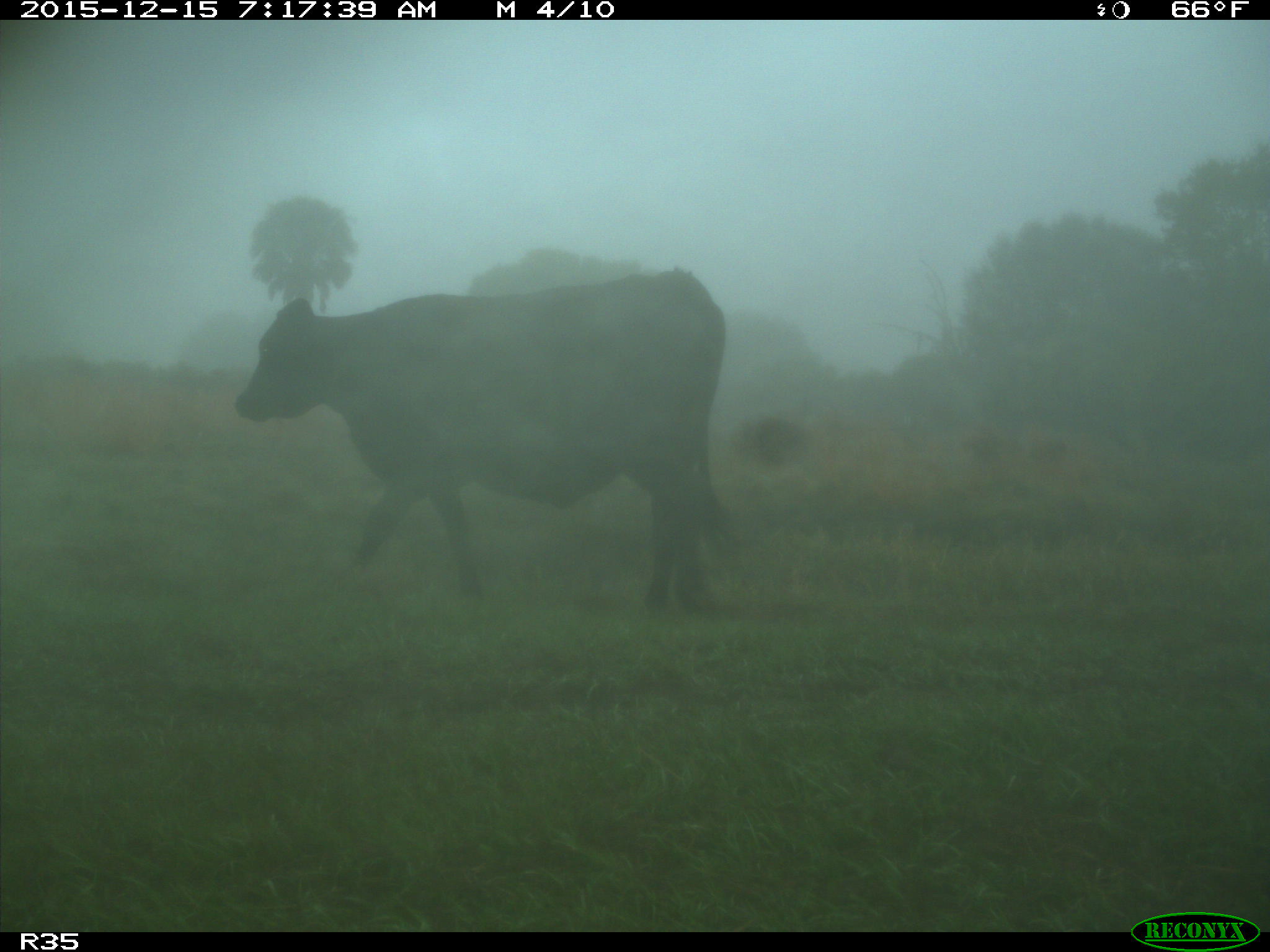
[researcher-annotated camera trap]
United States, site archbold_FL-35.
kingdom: Animalia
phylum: Chordata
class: Mammalia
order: Artiodactyla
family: Bovidae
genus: Bos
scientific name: Bos taurus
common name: domestic cow